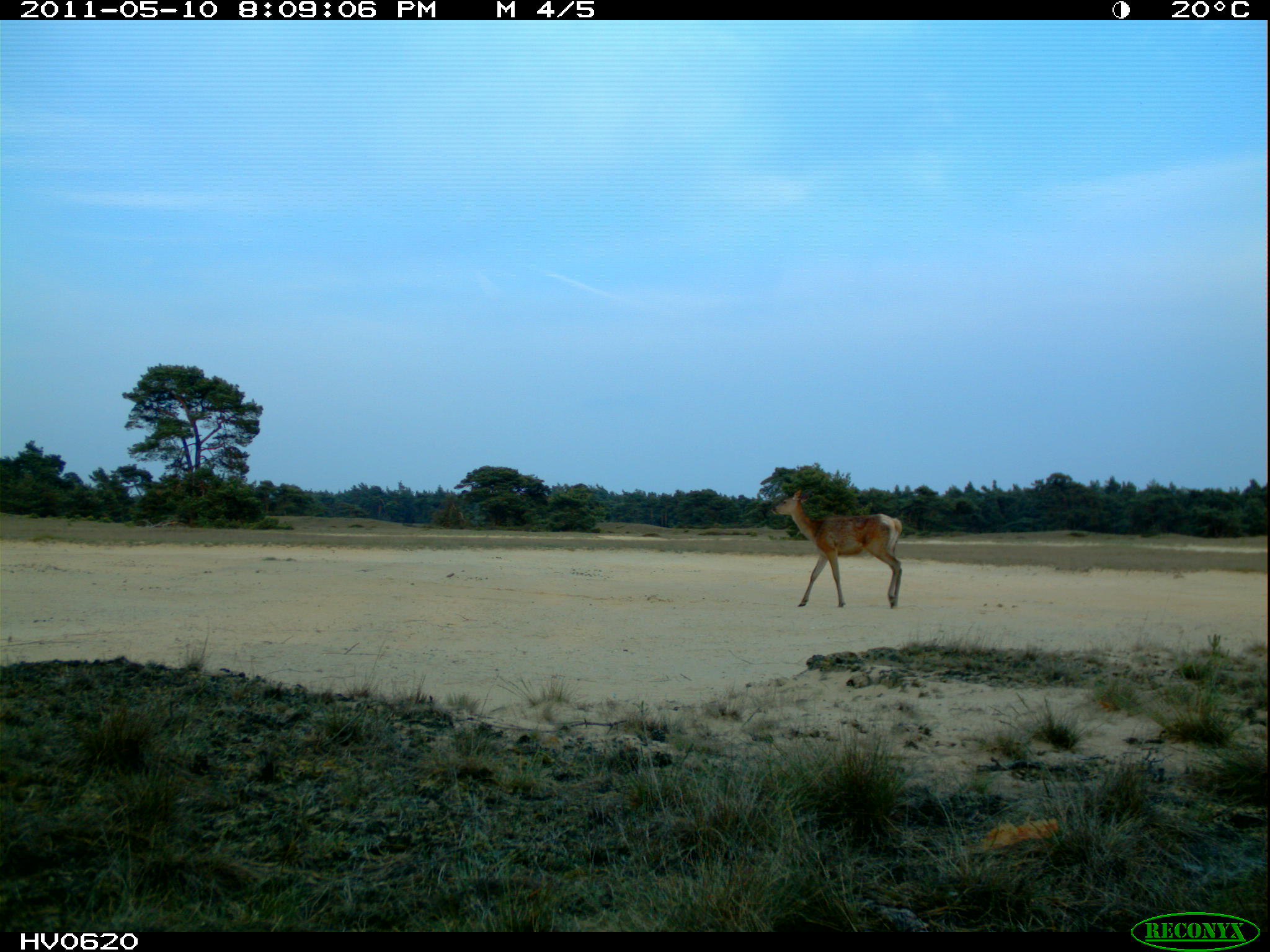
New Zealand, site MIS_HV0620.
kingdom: Animalia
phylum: Chordata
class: Mammalia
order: Artiodactyla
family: Cervidae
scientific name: Cervidae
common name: deer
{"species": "deer (Cervidae)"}